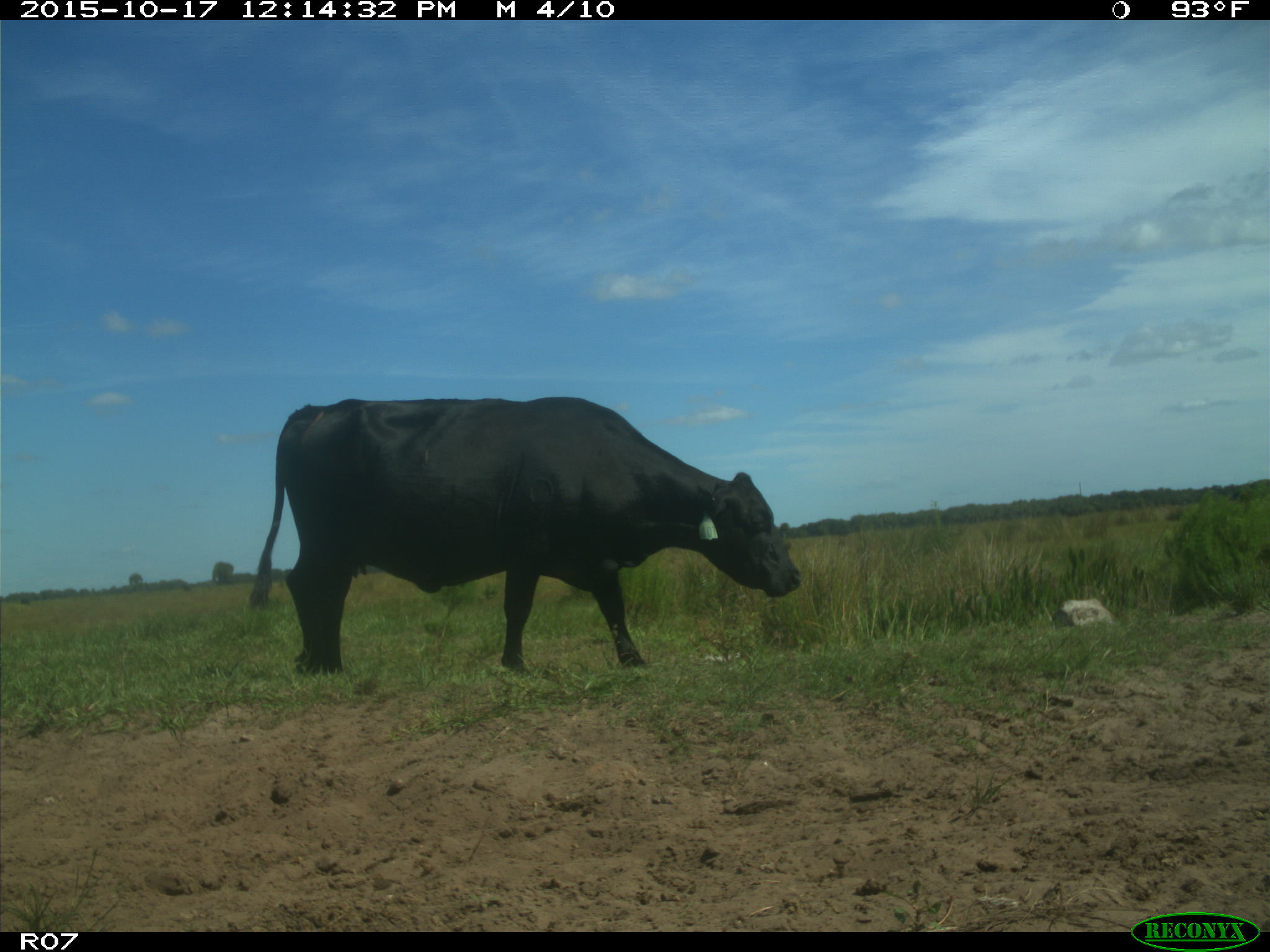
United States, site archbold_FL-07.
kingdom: Animalia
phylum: Chordata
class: Mammalia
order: Artiodactyla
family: Bovidae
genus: Bos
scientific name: Bos taurus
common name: domestic cow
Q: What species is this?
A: Bos taurus (domestic cow).